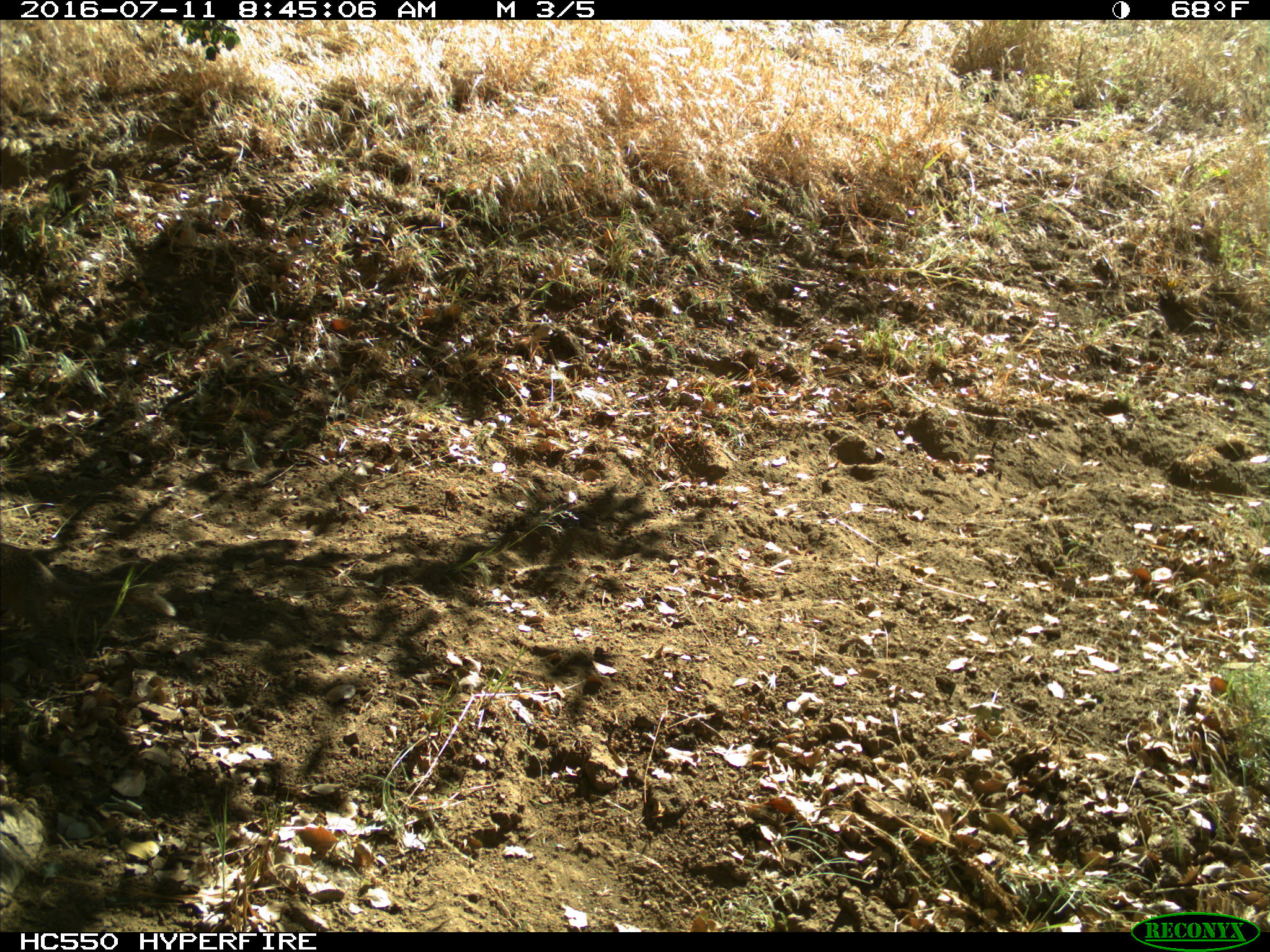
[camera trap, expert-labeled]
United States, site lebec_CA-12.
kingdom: Animalia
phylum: Chordata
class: Mammalia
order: Rodentia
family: Sciuridae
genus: Otospermophilus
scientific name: Otospermophilus beecheyi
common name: california ground squirrel